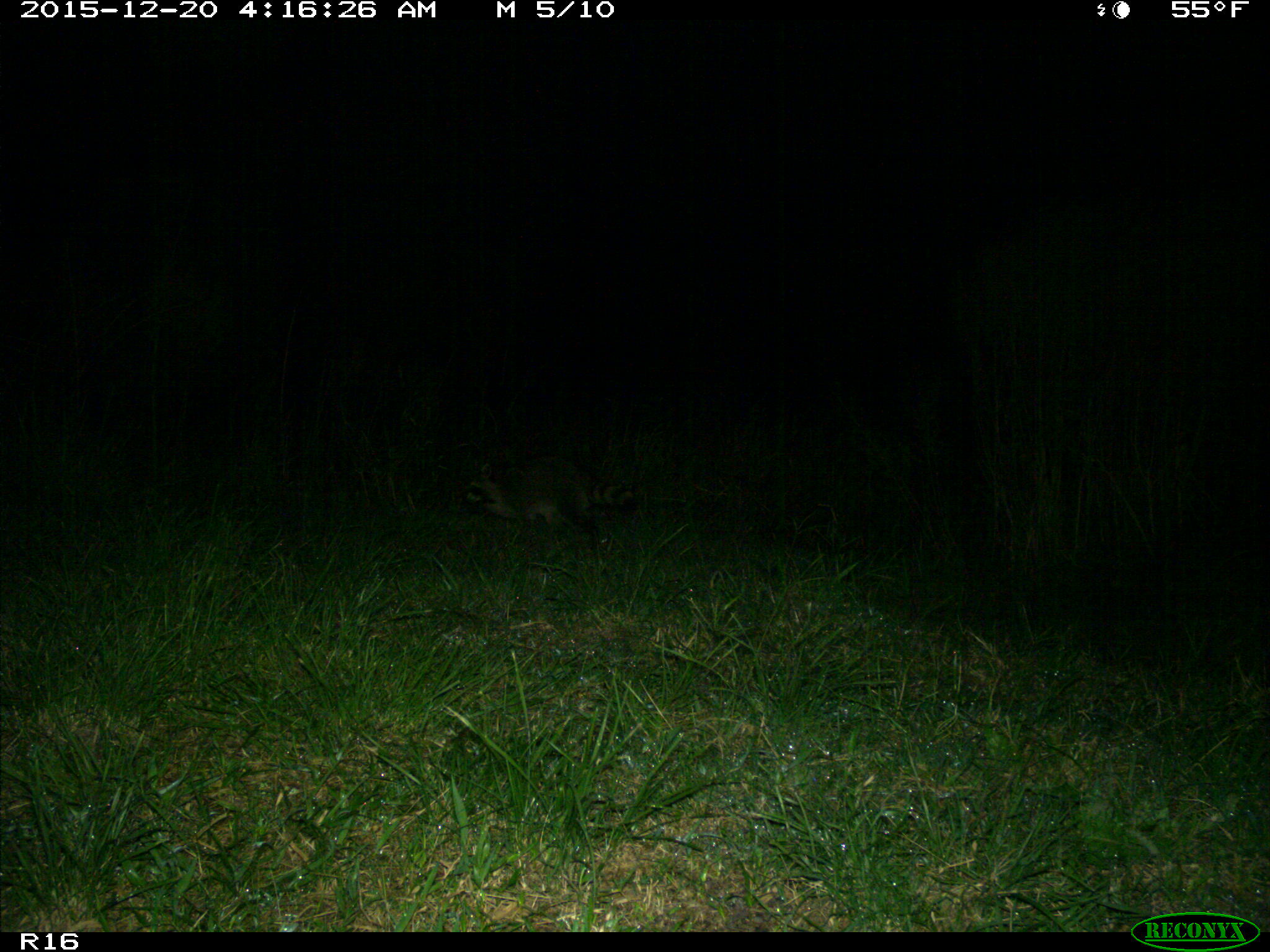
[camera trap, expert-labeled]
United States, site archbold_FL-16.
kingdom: Animalia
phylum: Chordata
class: Mammalia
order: Carnivora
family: Procyonidae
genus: Procyon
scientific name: Procyon lotor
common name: common raccoon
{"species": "Procyon lotor (common raccoon)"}